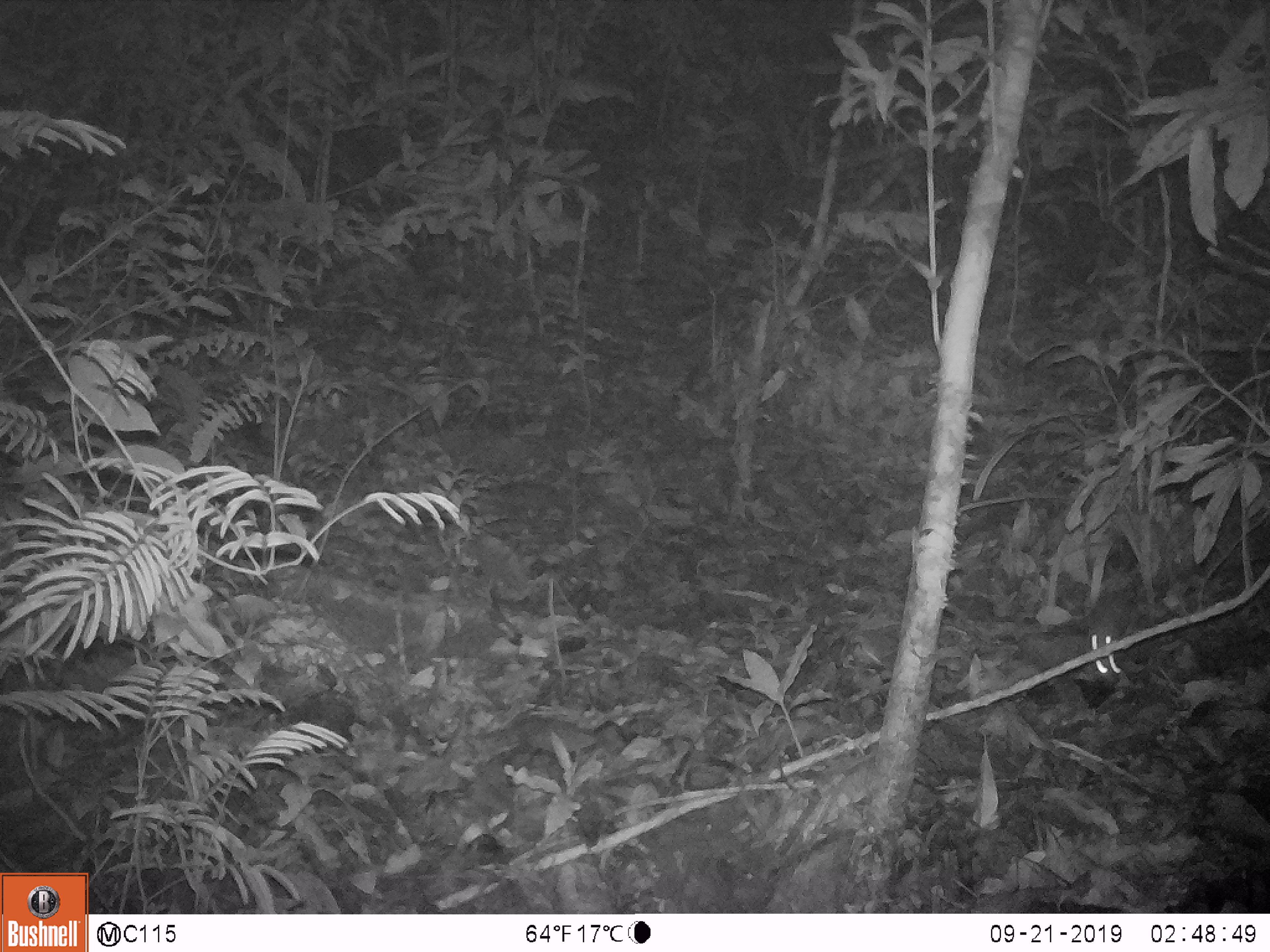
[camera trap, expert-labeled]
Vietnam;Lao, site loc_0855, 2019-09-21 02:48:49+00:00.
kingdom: Animalia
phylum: Chordata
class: Mammalia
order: Rodentia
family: Muridae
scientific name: Muridae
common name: old-world mice and rats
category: unidentified murid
Unidentified murid (old-world mice and rats) (Muridae). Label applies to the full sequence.